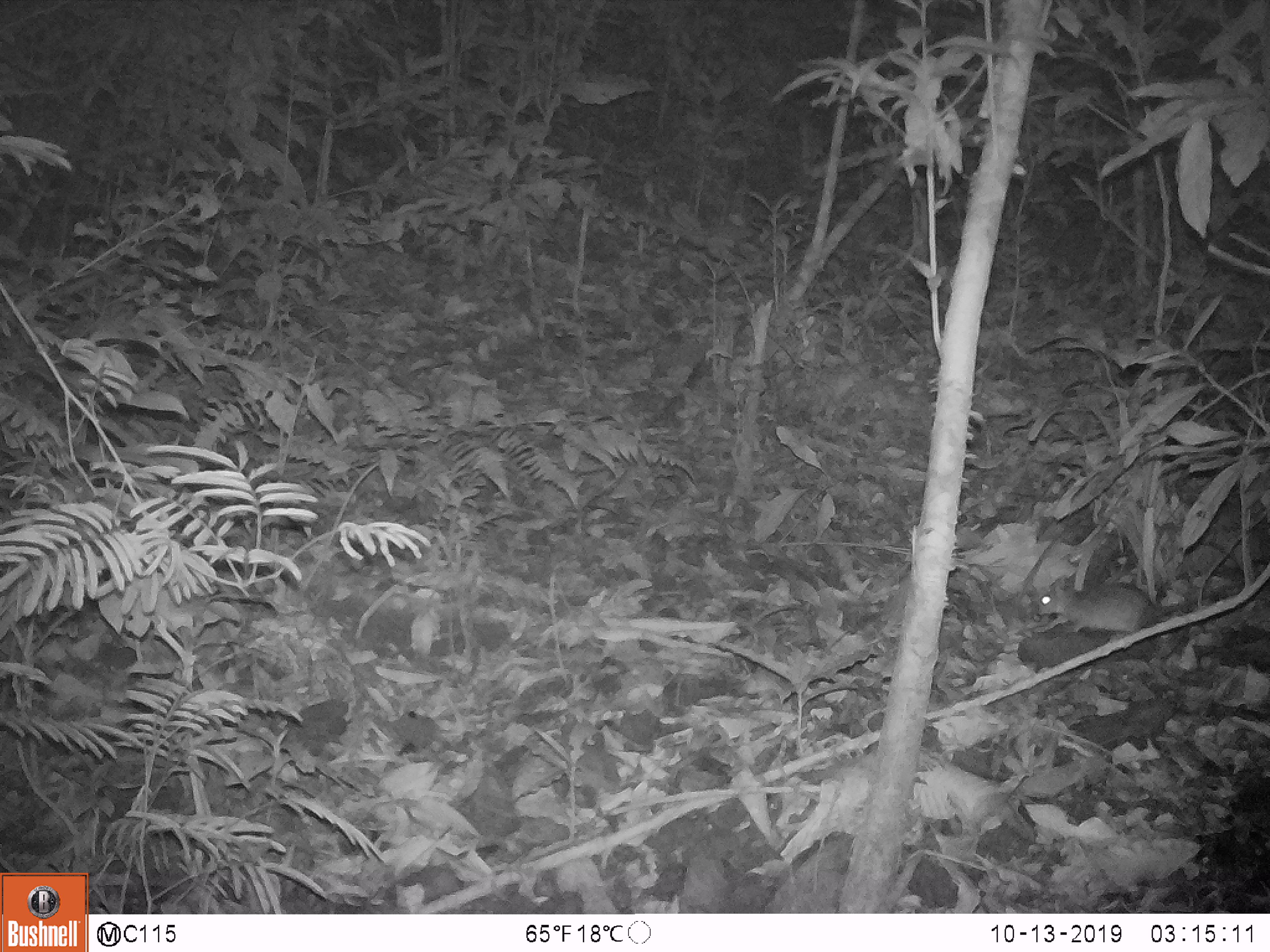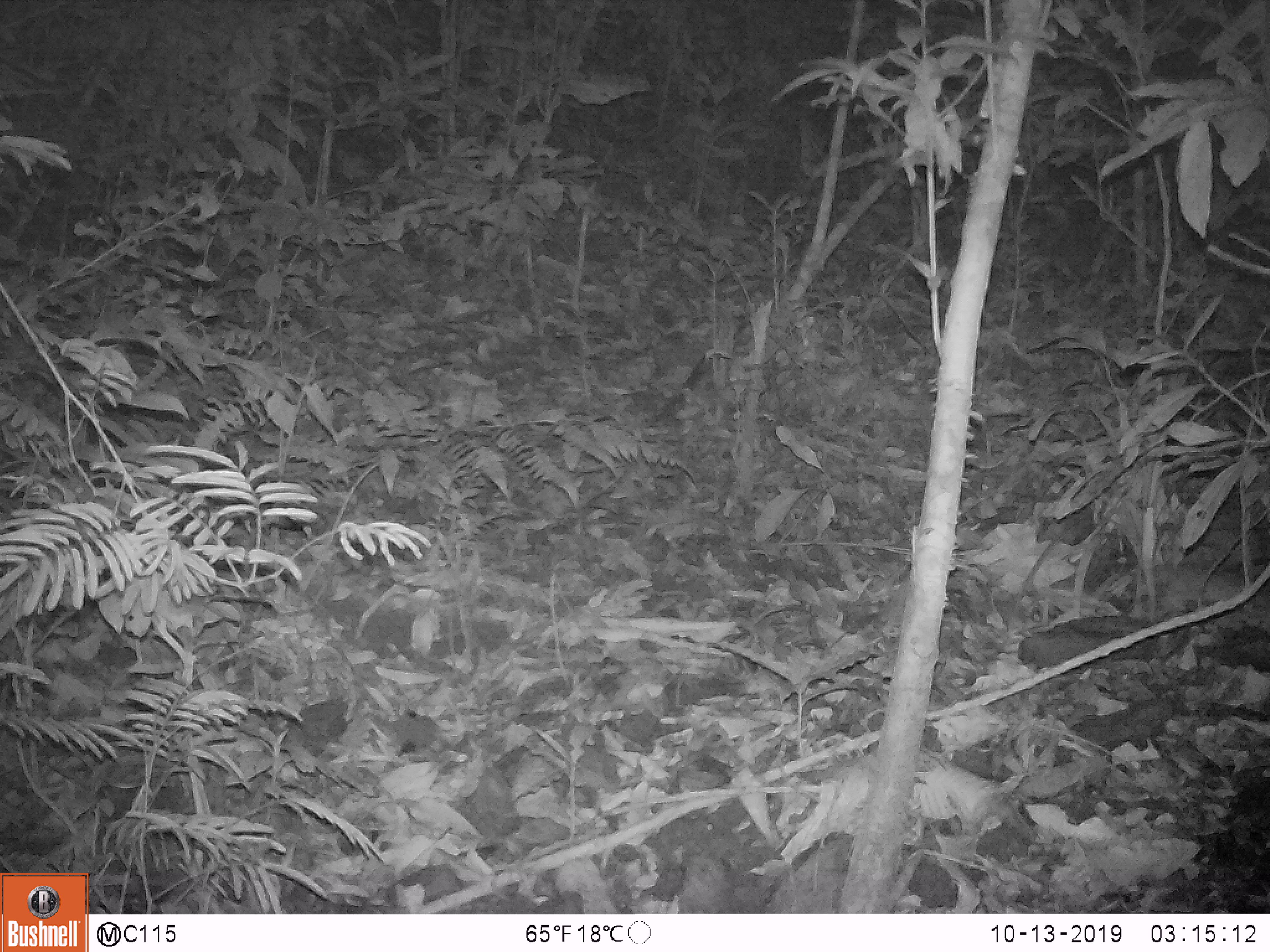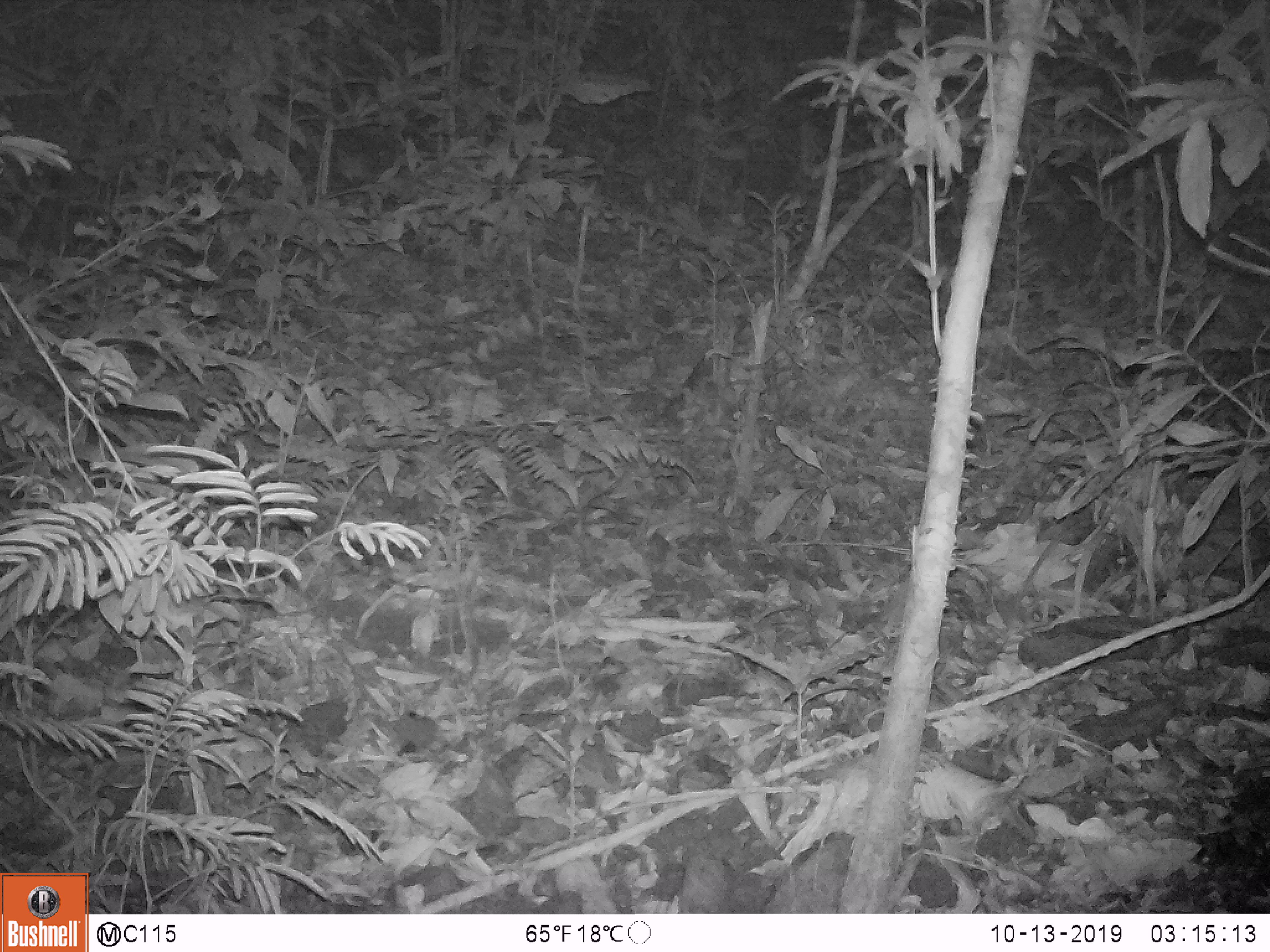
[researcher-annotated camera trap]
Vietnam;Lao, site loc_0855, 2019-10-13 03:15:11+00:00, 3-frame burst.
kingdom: Animalia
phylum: Chordata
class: Mammalia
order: Rodentia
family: Muridae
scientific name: Muridae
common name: old-world mice and rats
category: unidentified murid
Unidentified murid (old-world mice and rats) (Muridae). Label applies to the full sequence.